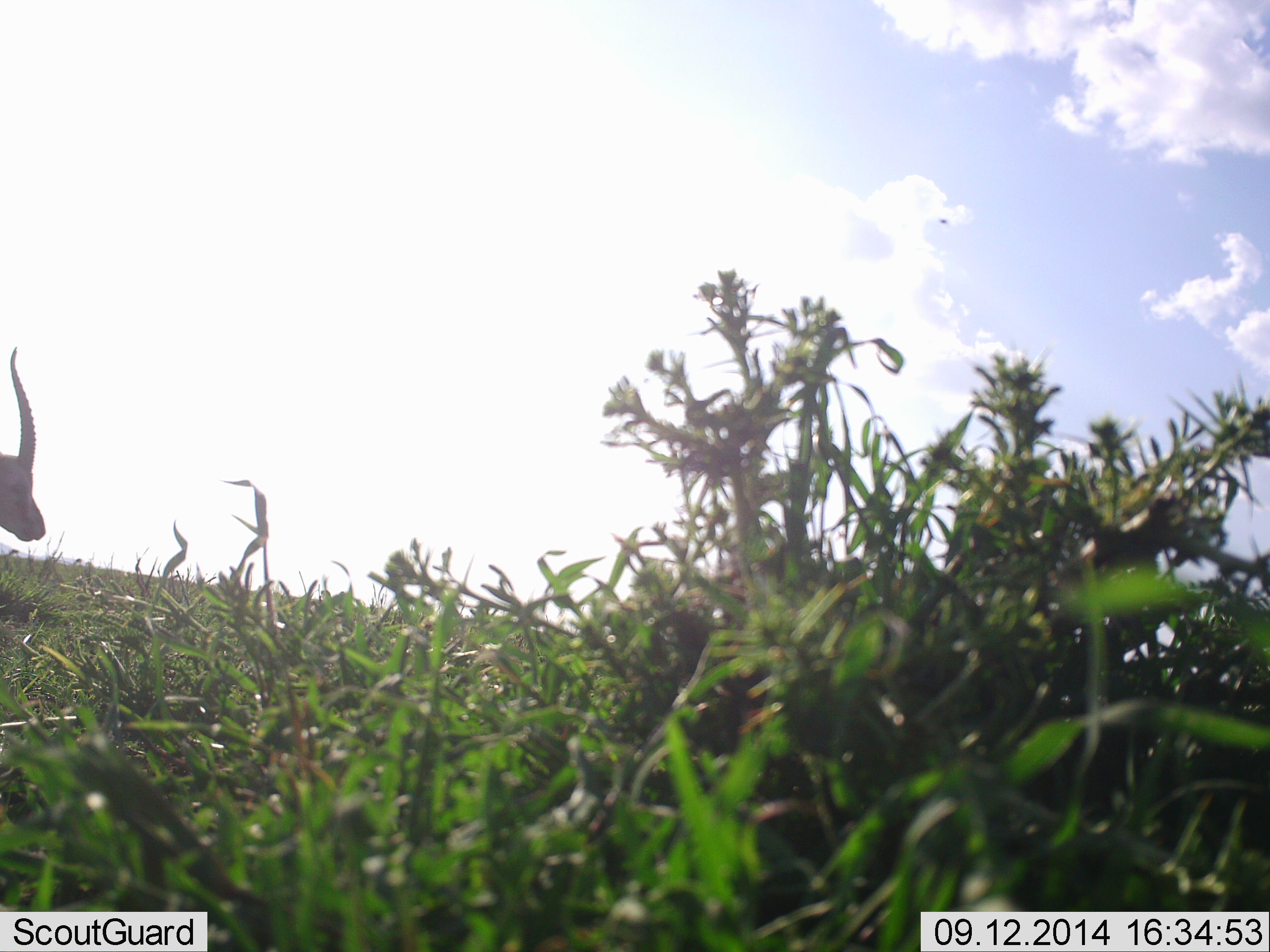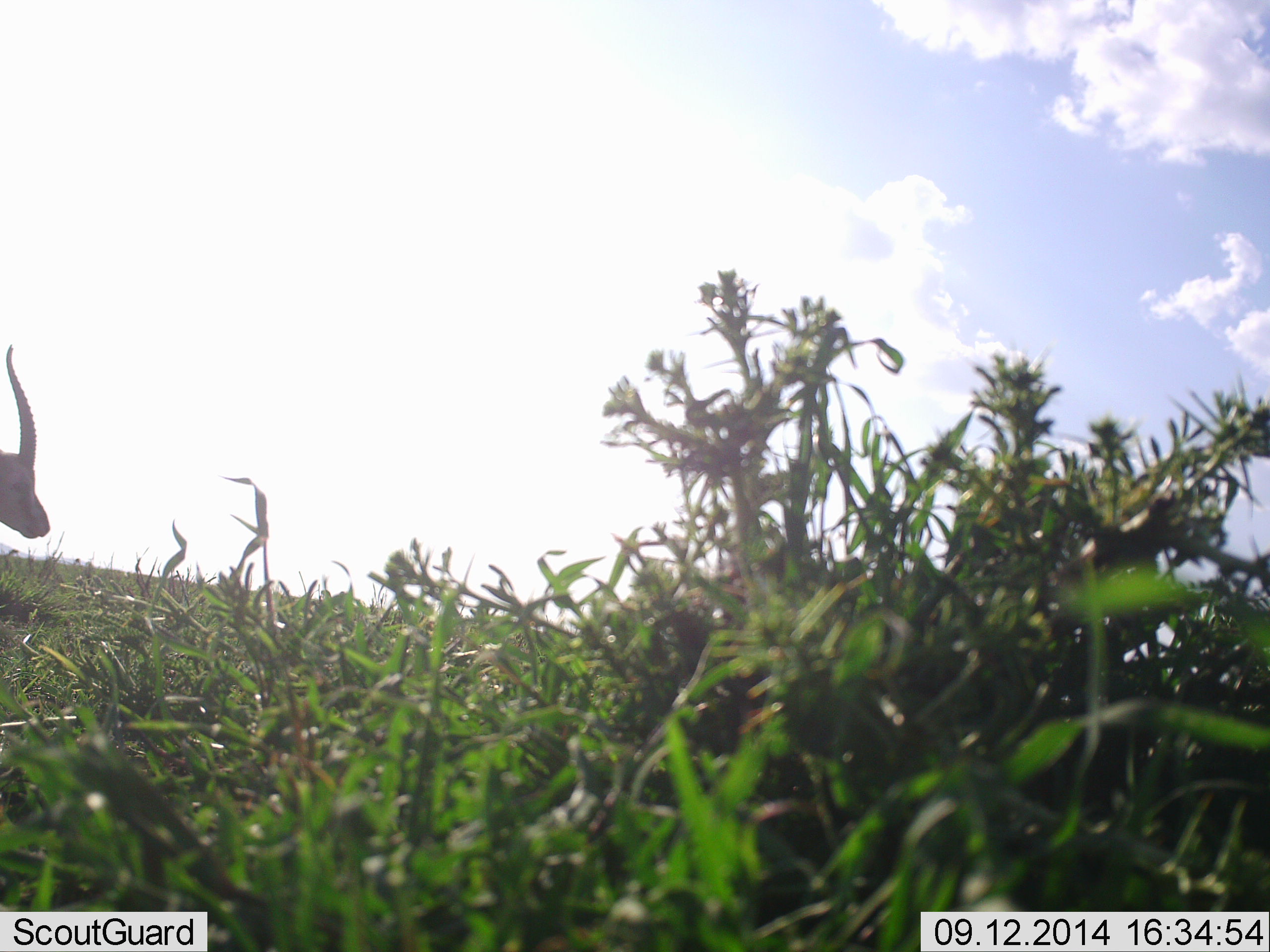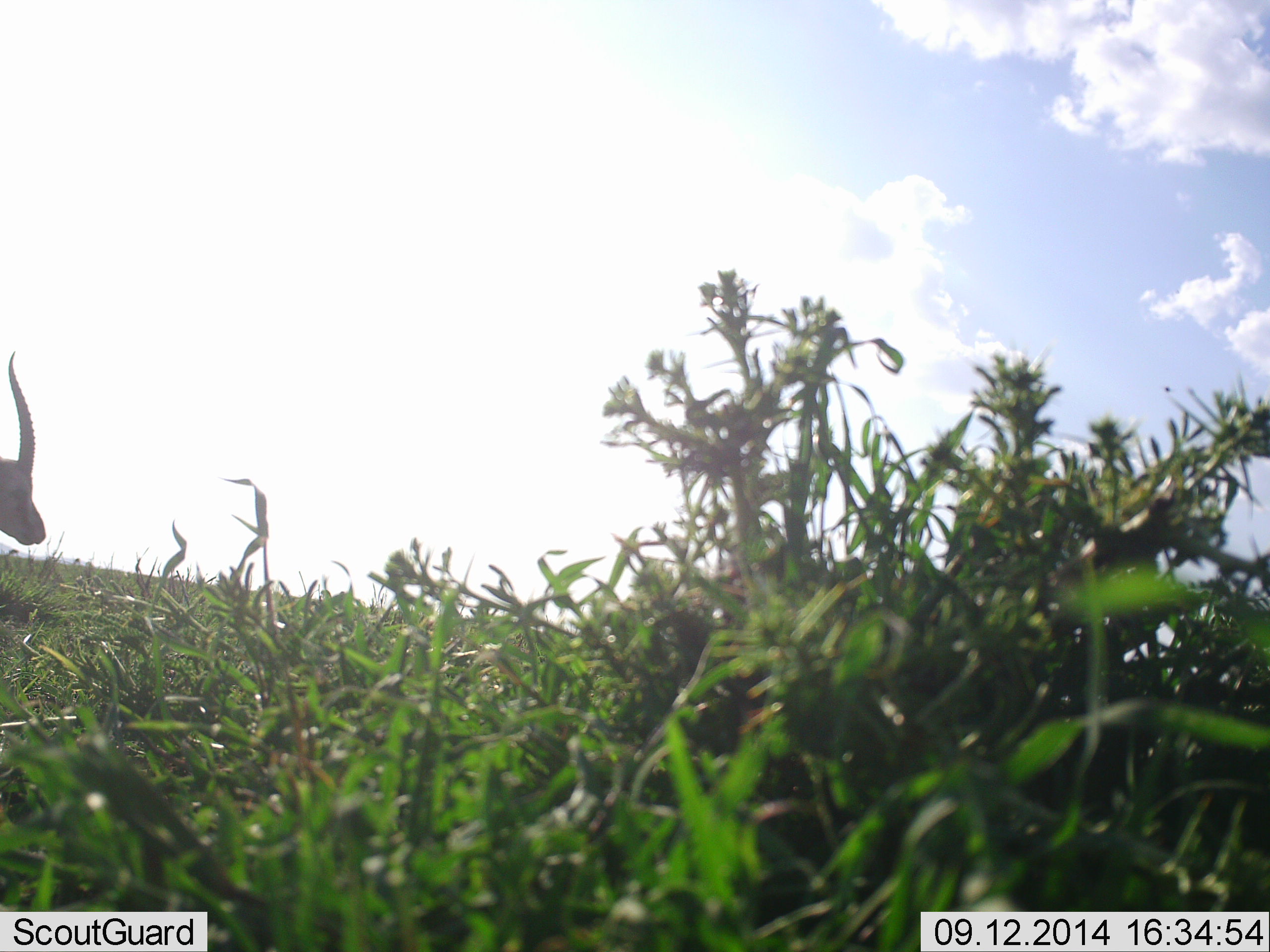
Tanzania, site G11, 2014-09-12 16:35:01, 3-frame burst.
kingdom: Animalia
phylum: Chordata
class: Mammalia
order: Artiodactyla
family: Bovidae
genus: Eudorcas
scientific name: Eudorcas thomsonii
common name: thomson's gazelle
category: gazellethomsons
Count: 1.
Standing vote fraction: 90%.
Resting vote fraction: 0%.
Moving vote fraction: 0%.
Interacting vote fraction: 0%.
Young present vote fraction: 0%.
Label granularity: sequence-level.